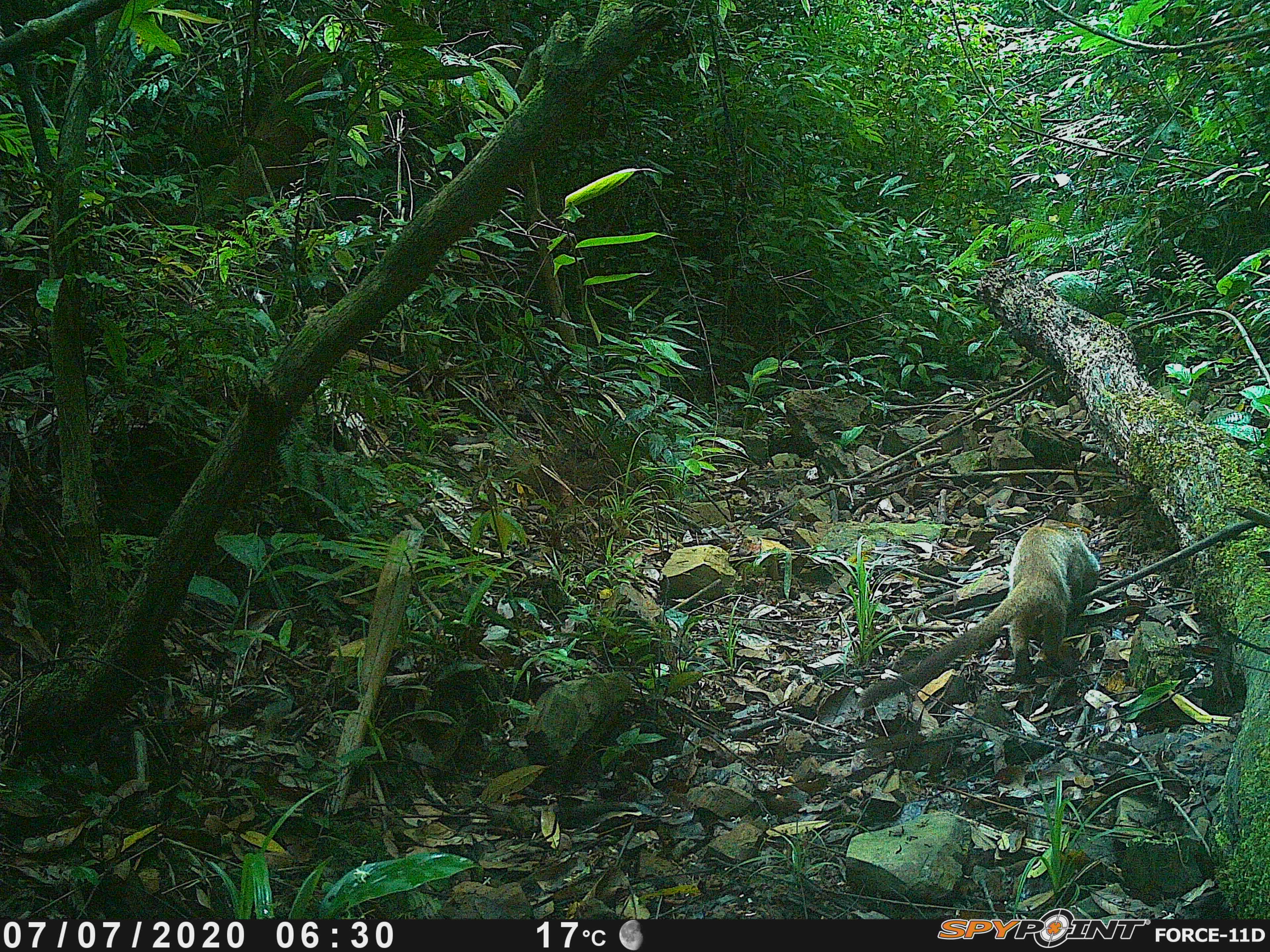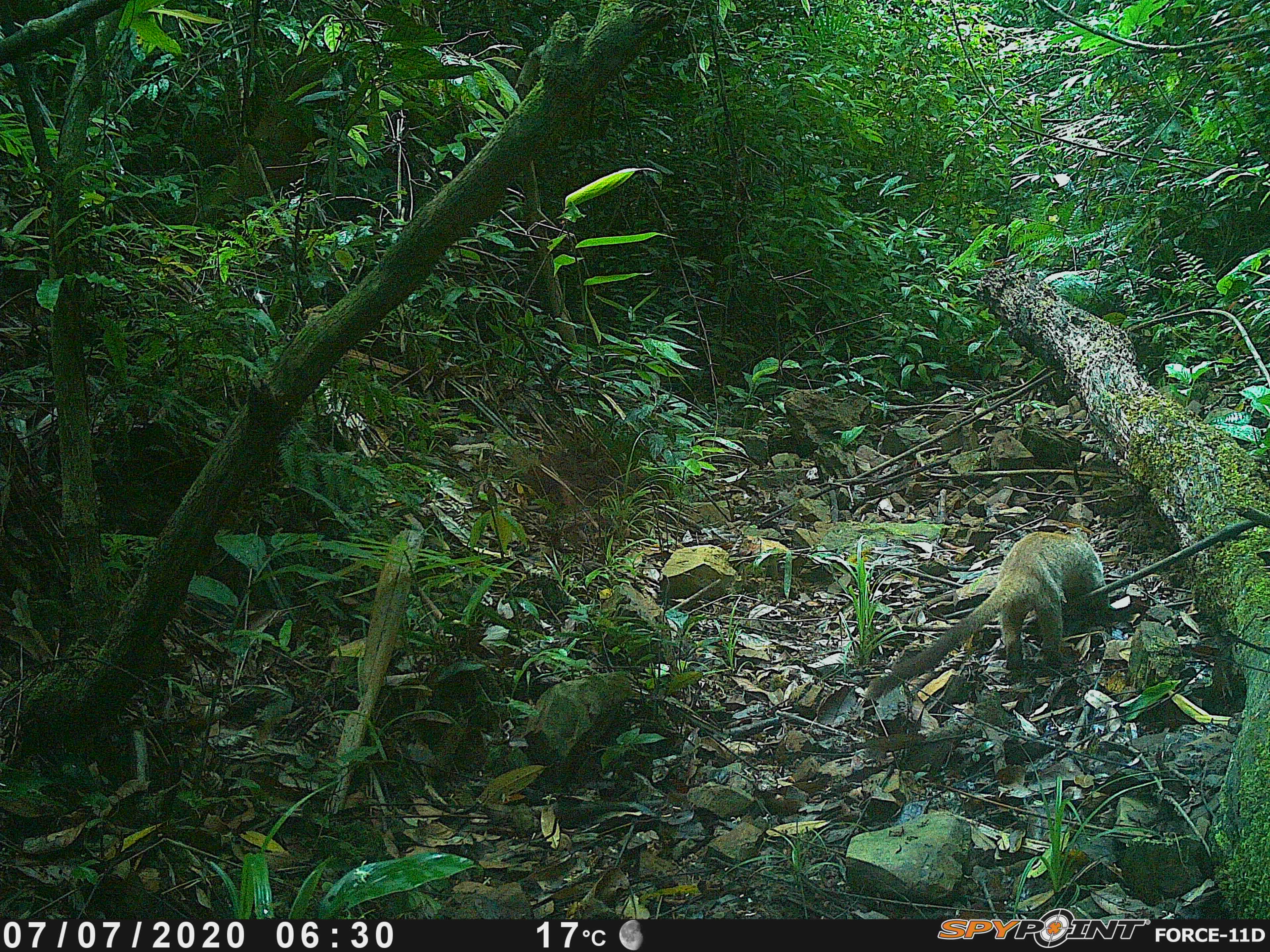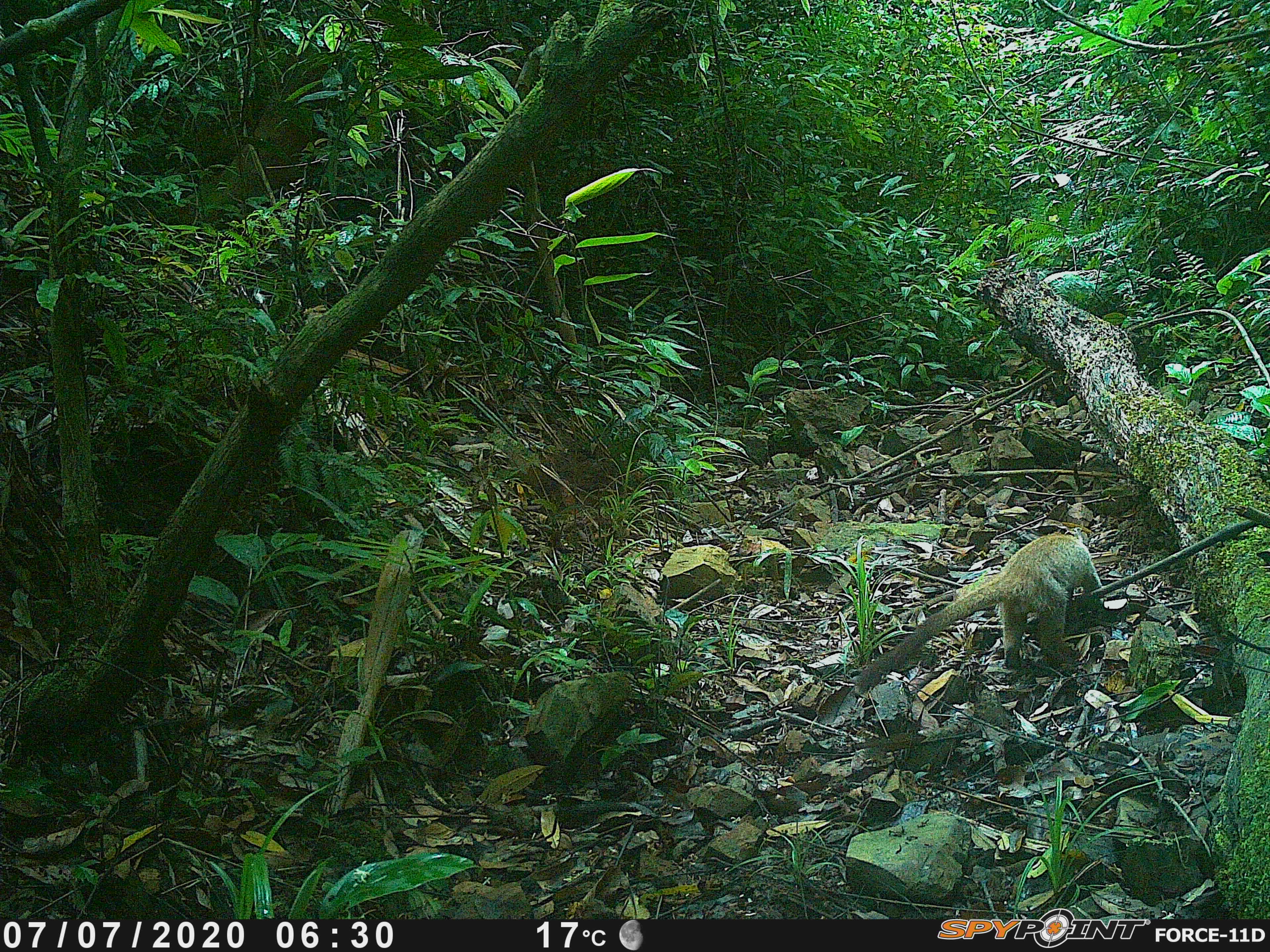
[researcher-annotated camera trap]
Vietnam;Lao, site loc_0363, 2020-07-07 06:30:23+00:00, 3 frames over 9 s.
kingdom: Animalia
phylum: Chordata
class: Mammalia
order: Carnivora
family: Viverridae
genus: Paguma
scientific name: Paguma larvata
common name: masked palm civet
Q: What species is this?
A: Masked palm civet (Paguma larvata).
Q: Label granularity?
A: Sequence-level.